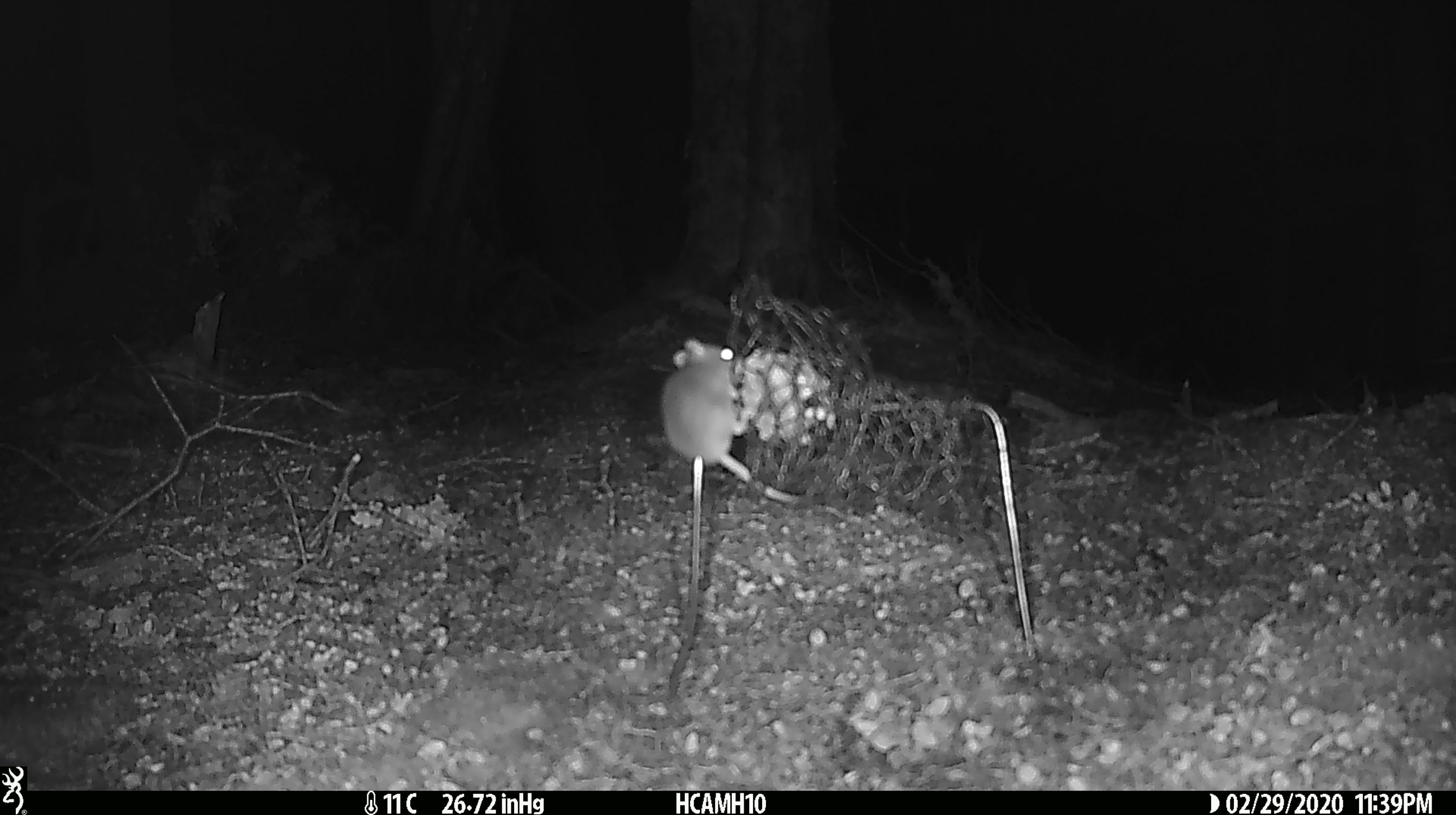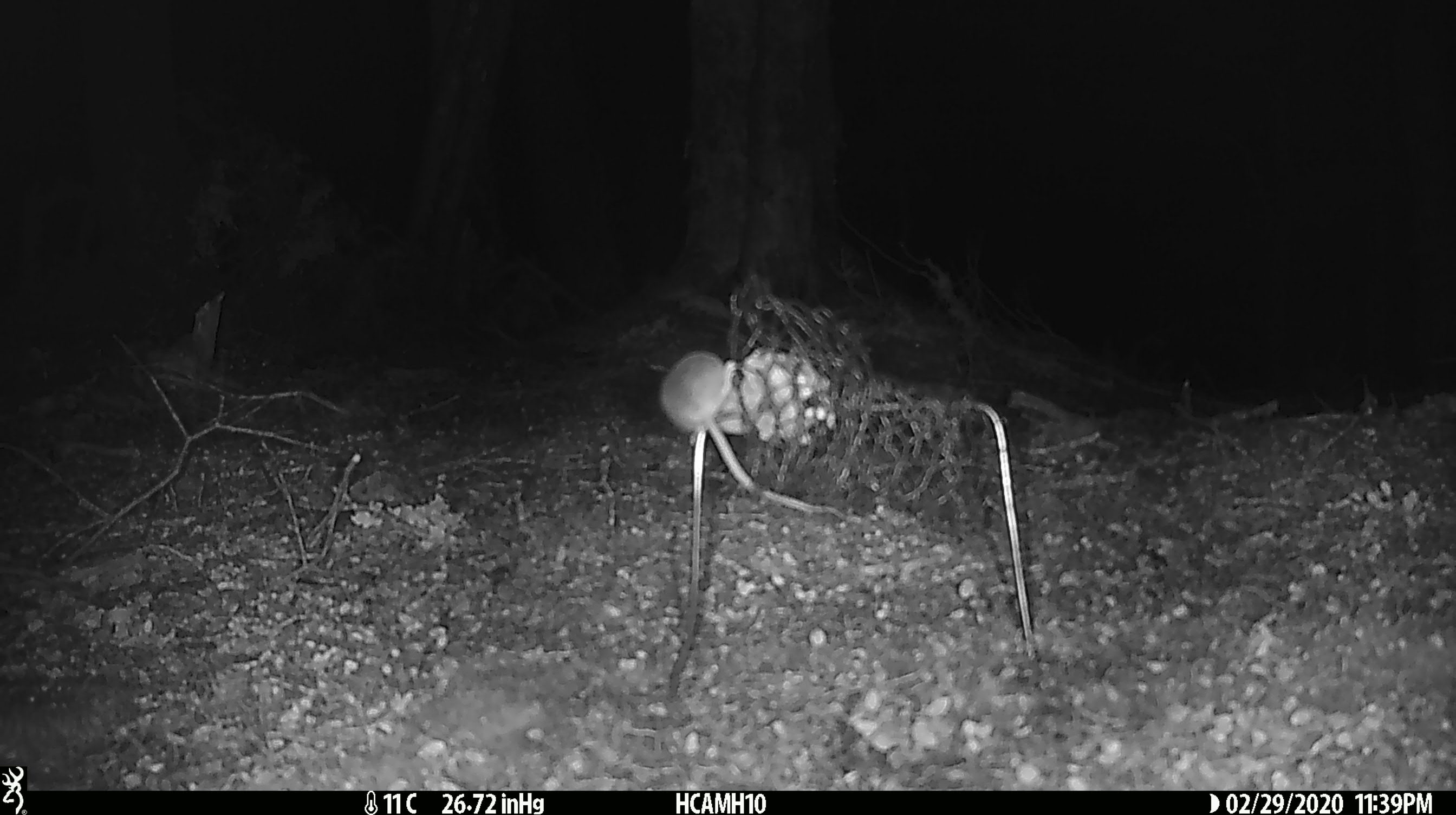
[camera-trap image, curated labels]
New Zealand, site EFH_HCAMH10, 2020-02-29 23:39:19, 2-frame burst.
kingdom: Animalia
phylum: Chordata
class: Mammalia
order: Rodentia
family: Muridae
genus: Mus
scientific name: Mus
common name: mouse